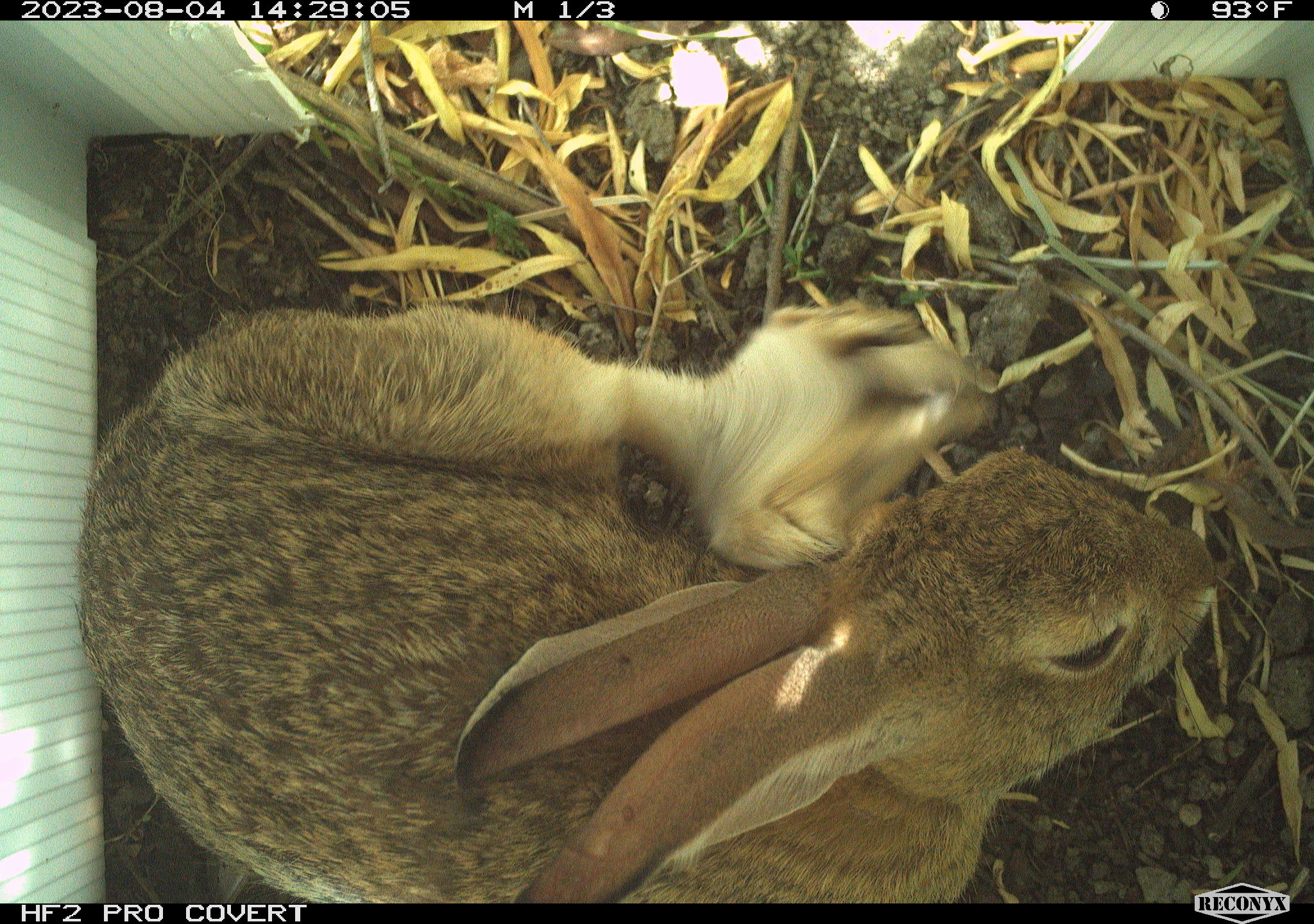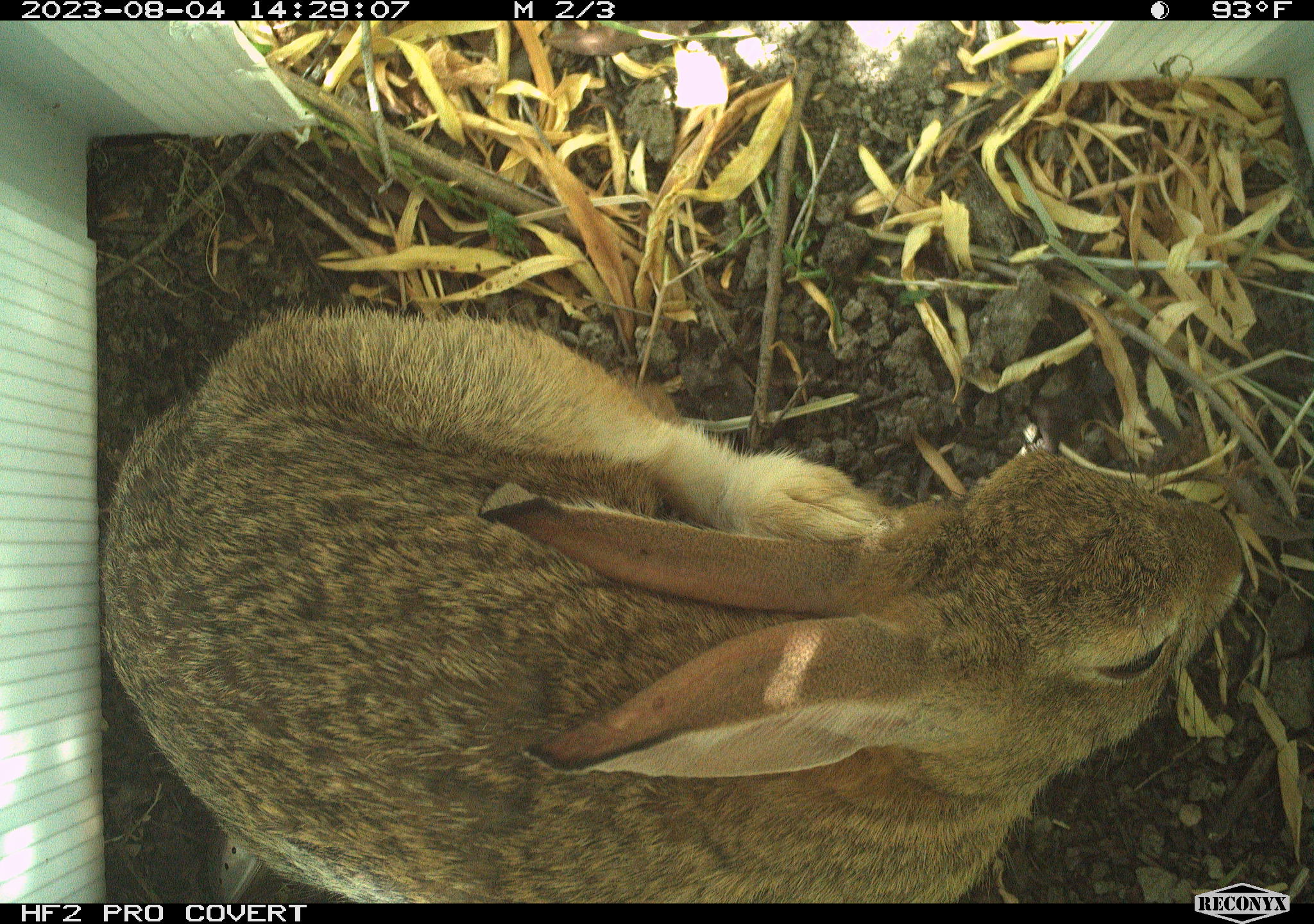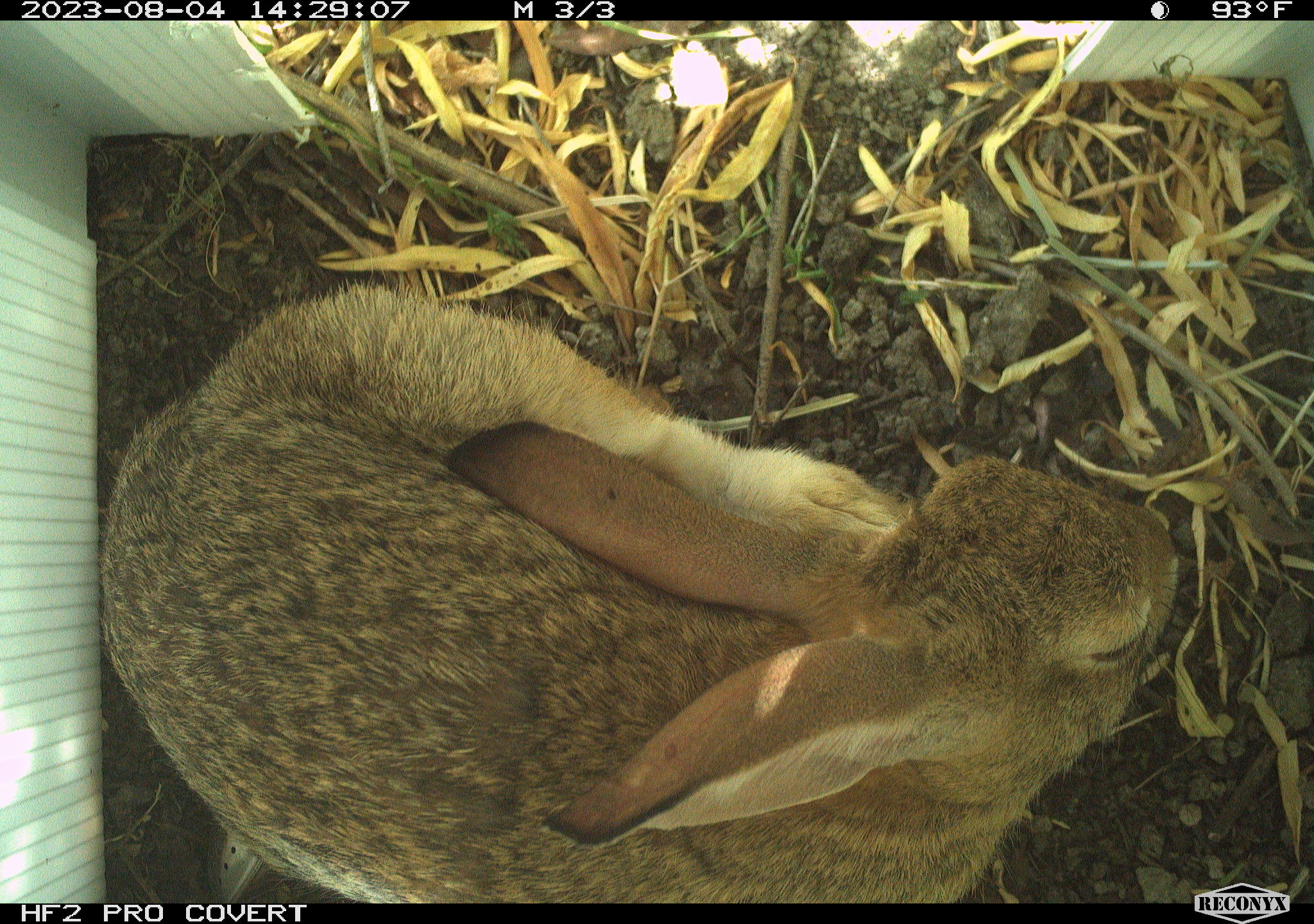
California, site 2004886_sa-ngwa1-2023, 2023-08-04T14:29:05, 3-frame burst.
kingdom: Animalia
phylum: Chordata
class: Mammalia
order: Lagomorpha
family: Leporidae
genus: Sylvilagus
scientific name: Sylvilagus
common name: cottontail rabbits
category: sylvilagus species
Sylvilagus species (cottontail rabbits) (Sylvilagus).